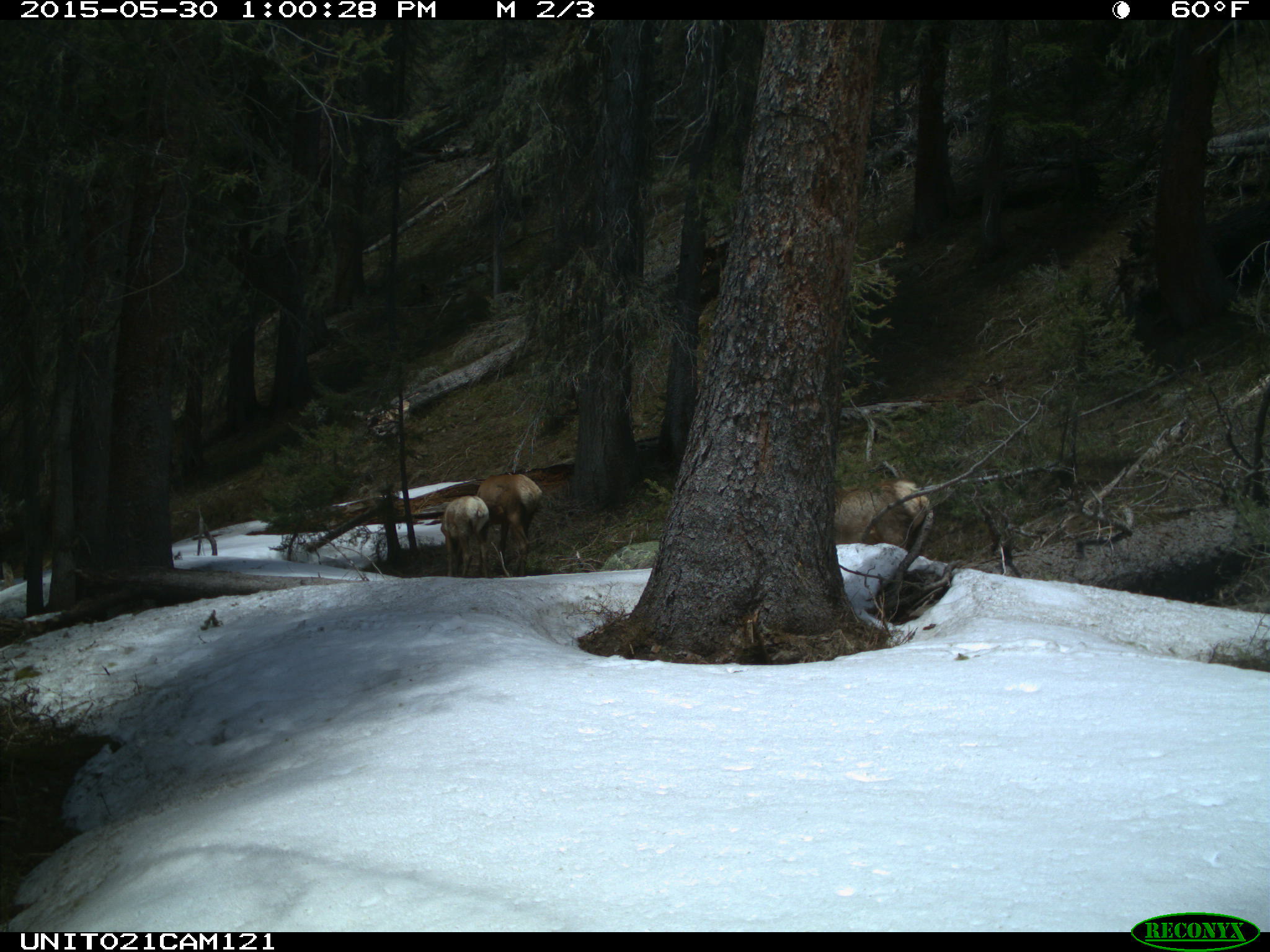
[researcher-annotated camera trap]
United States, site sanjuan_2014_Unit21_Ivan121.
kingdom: Animalia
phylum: Chordata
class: Mammalia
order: Artiodactyla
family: Cervidae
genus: Cervus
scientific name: Cervus elaphus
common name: red deer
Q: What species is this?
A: Cervus elaphus (red deer).